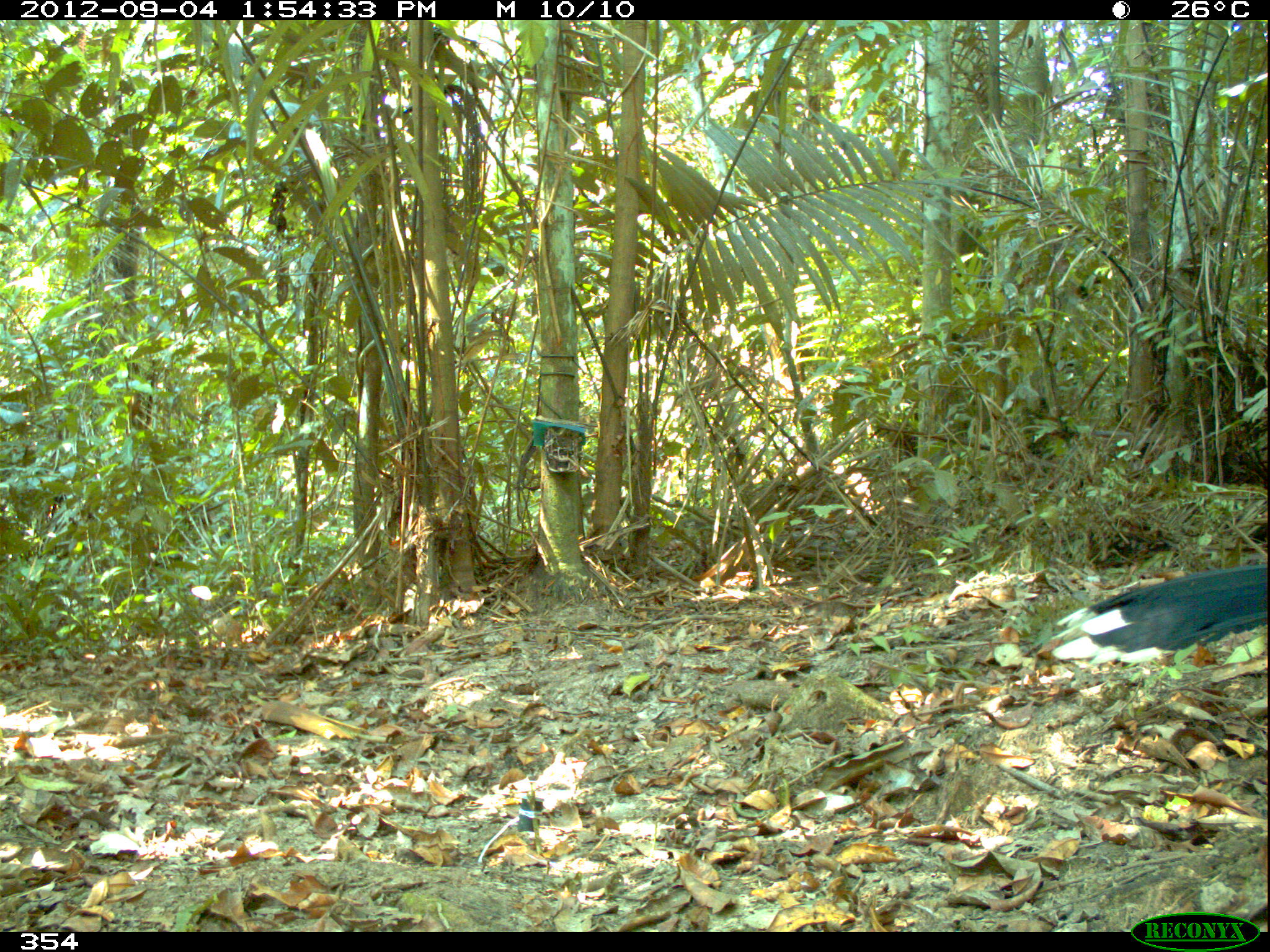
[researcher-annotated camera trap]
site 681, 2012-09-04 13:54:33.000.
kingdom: Animalia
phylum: Chordata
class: Aves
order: Galliformes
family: Cracidae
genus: Mitu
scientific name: Mitu tuberosum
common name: razor-billed curassow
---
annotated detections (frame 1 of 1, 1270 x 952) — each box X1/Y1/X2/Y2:
mitu tuberosum: 1051/563/1264/662